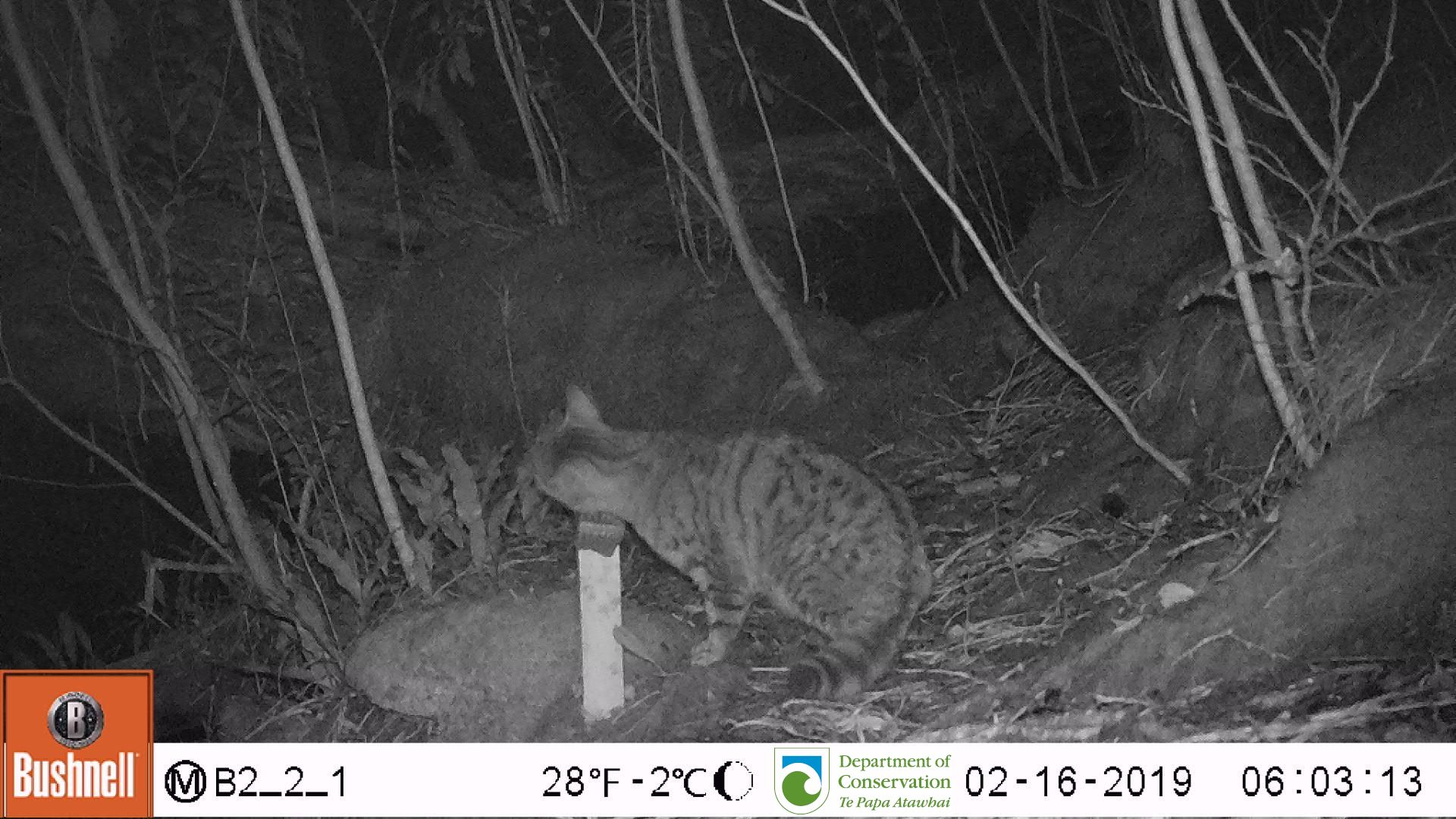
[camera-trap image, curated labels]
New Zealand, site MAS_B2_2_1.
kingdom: Animalia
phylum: Chordata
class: Mammalia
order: Carnivora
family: Felidae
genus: Felis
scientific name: Felis catus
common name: domestic cat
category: cat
Cat (domestic cat) (Felis catus).